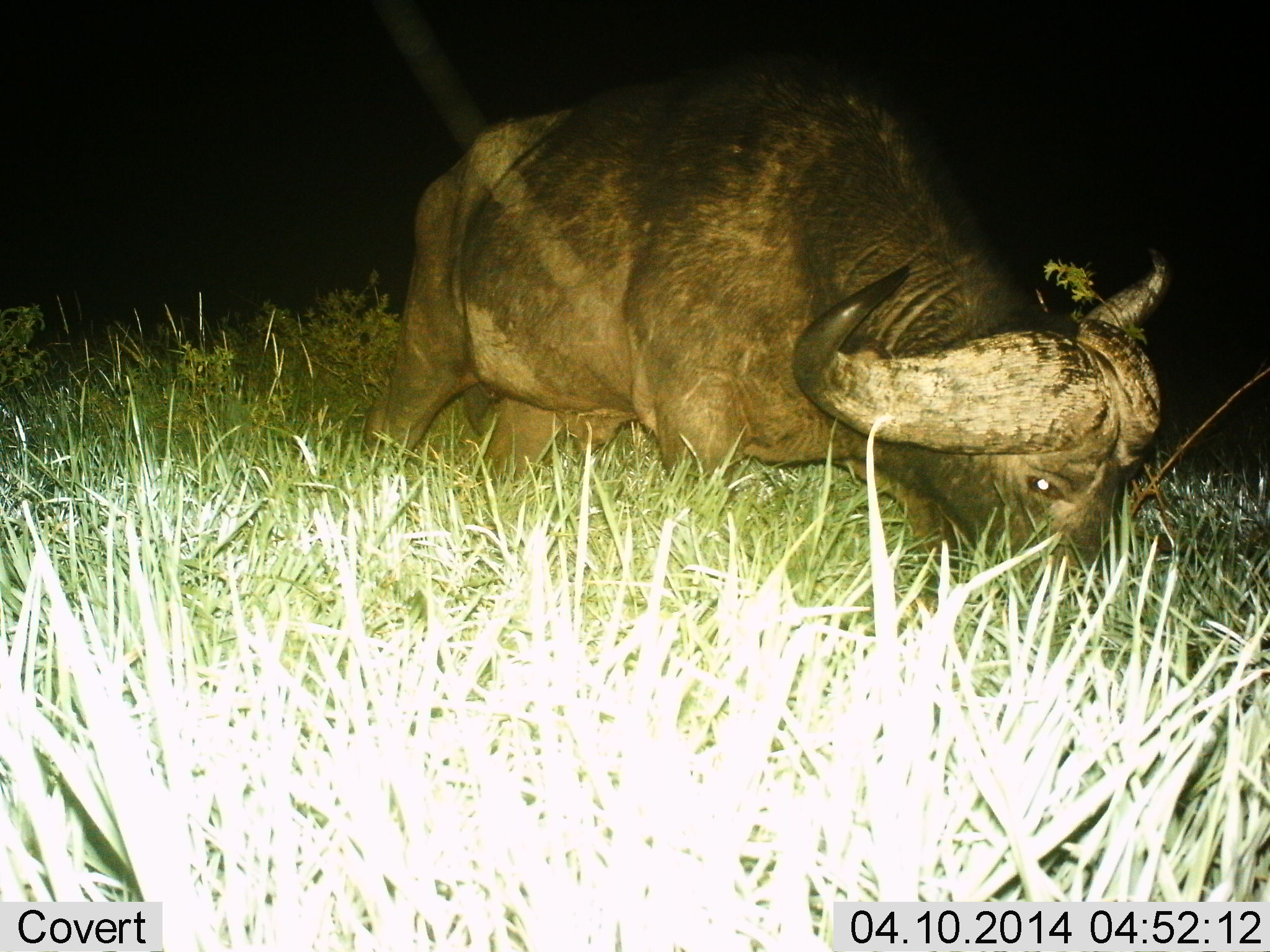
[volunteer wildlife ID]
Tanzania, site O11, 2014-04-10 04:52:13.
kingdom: Animalia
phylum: Chordata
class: Mammalia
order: Artiodactyla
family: Bovidae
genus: Syncerus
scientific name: Syncerus caffer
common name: cape buffalo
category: buffalo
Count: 1.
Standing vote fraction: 20%.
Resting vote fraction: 0%.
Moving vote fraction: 10%.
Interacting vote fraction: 10%.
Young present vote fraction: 0%.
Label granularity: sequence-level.